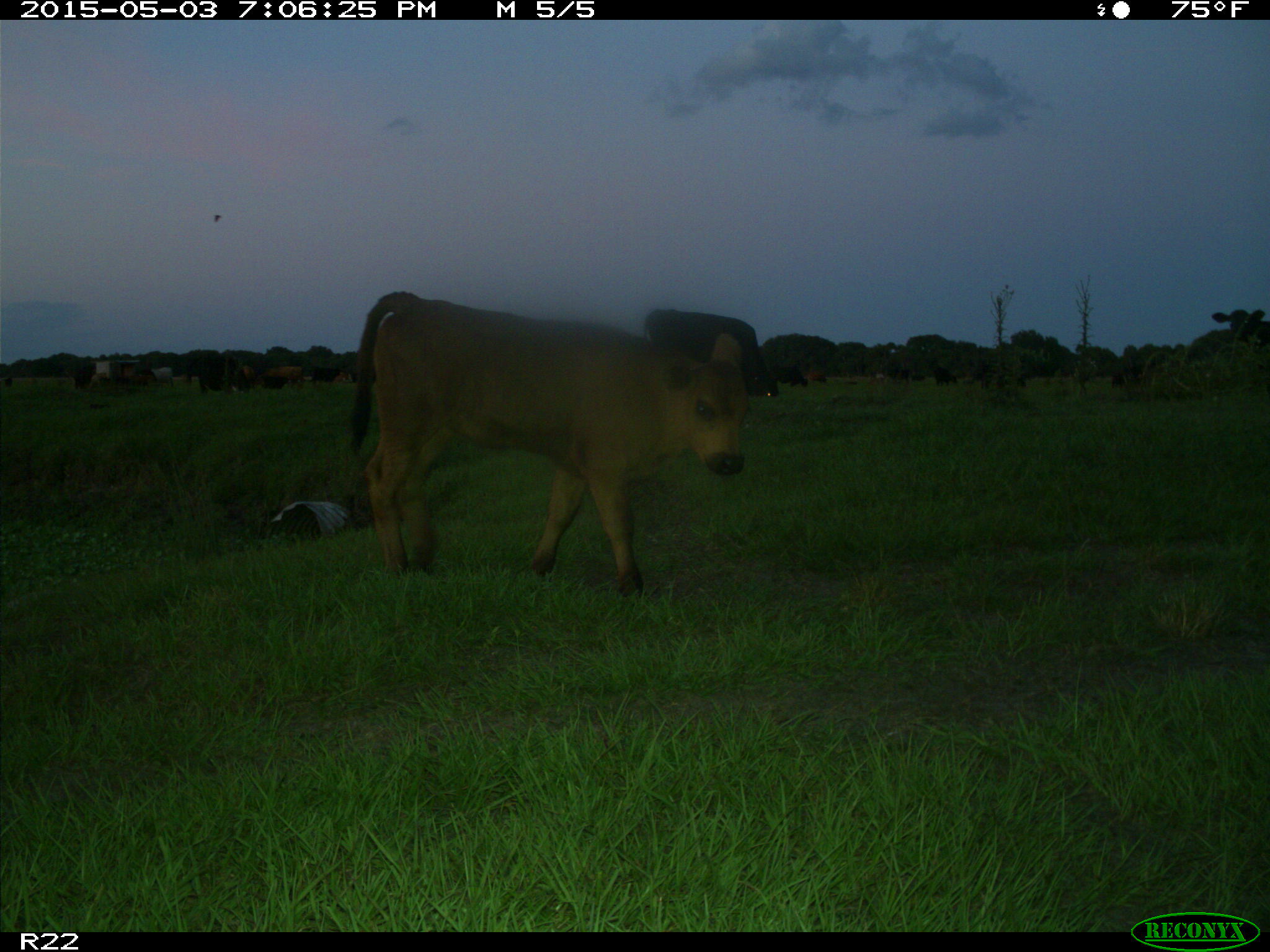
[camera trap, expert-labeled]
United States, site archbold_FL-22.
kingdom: Animalia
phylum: Chordata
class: Mammalia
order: Artiodactyla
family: Bovidae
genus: Bos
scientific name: Bos taurus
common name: domestic cow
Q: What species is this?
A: Bos taurus (domestic cow).